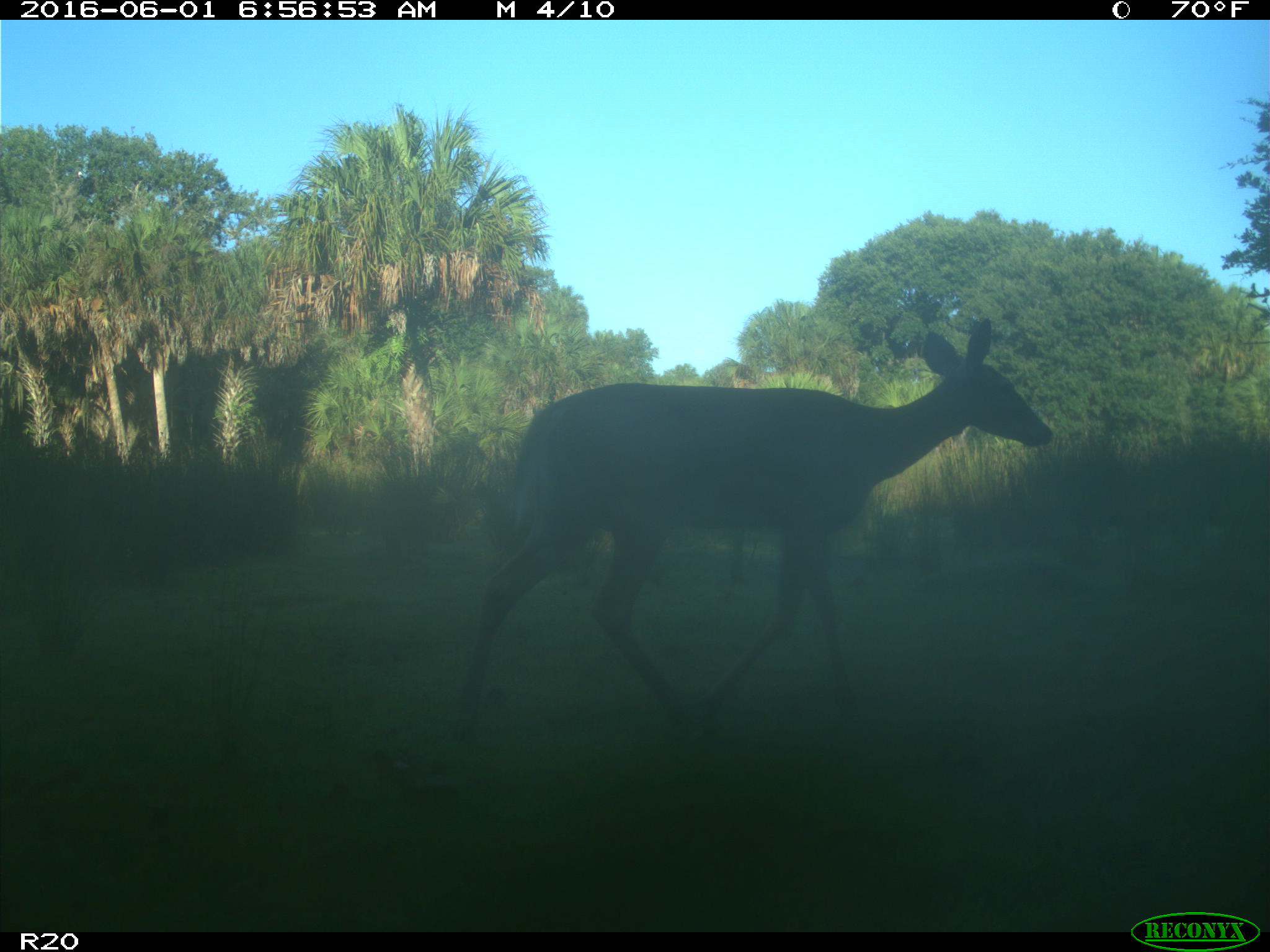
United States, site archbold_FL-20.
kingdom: Animalia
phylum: Chordata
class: Mammalia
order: Artiodactyla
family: Cervidae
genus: Odocoileus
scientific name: Odocoileus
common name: deer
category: unidentified deer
Unidentified deer (deer) (Odocoileus).